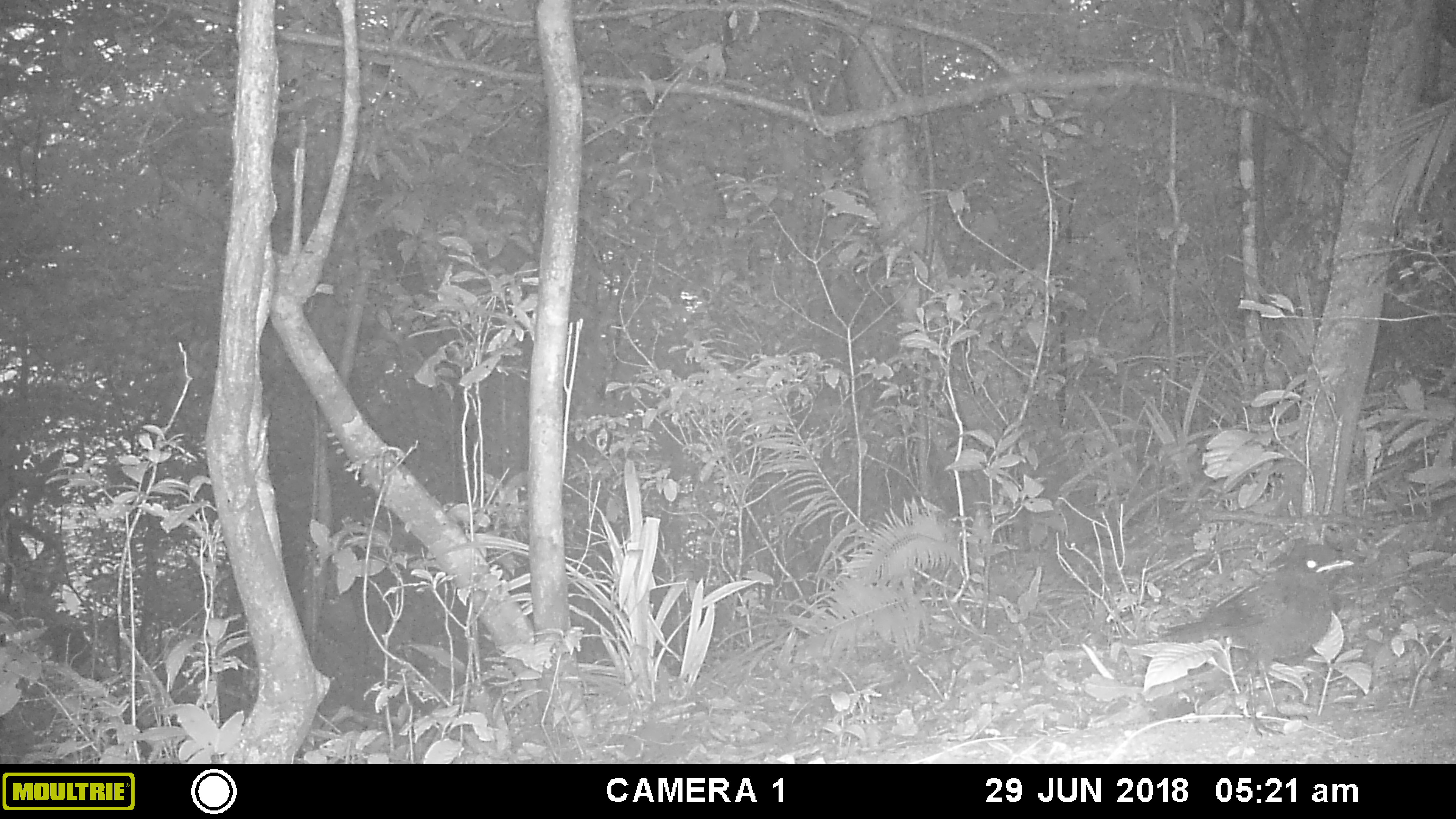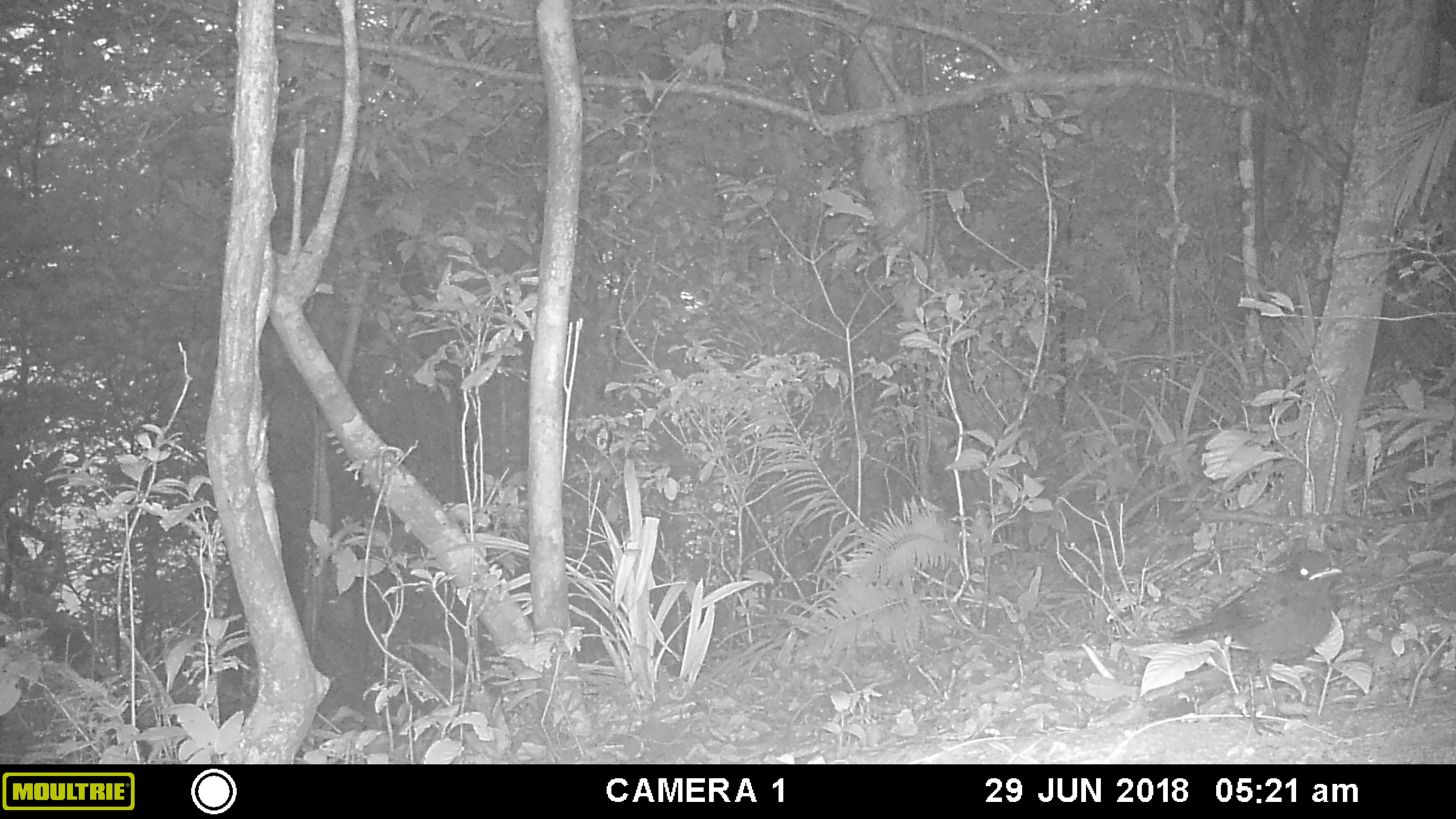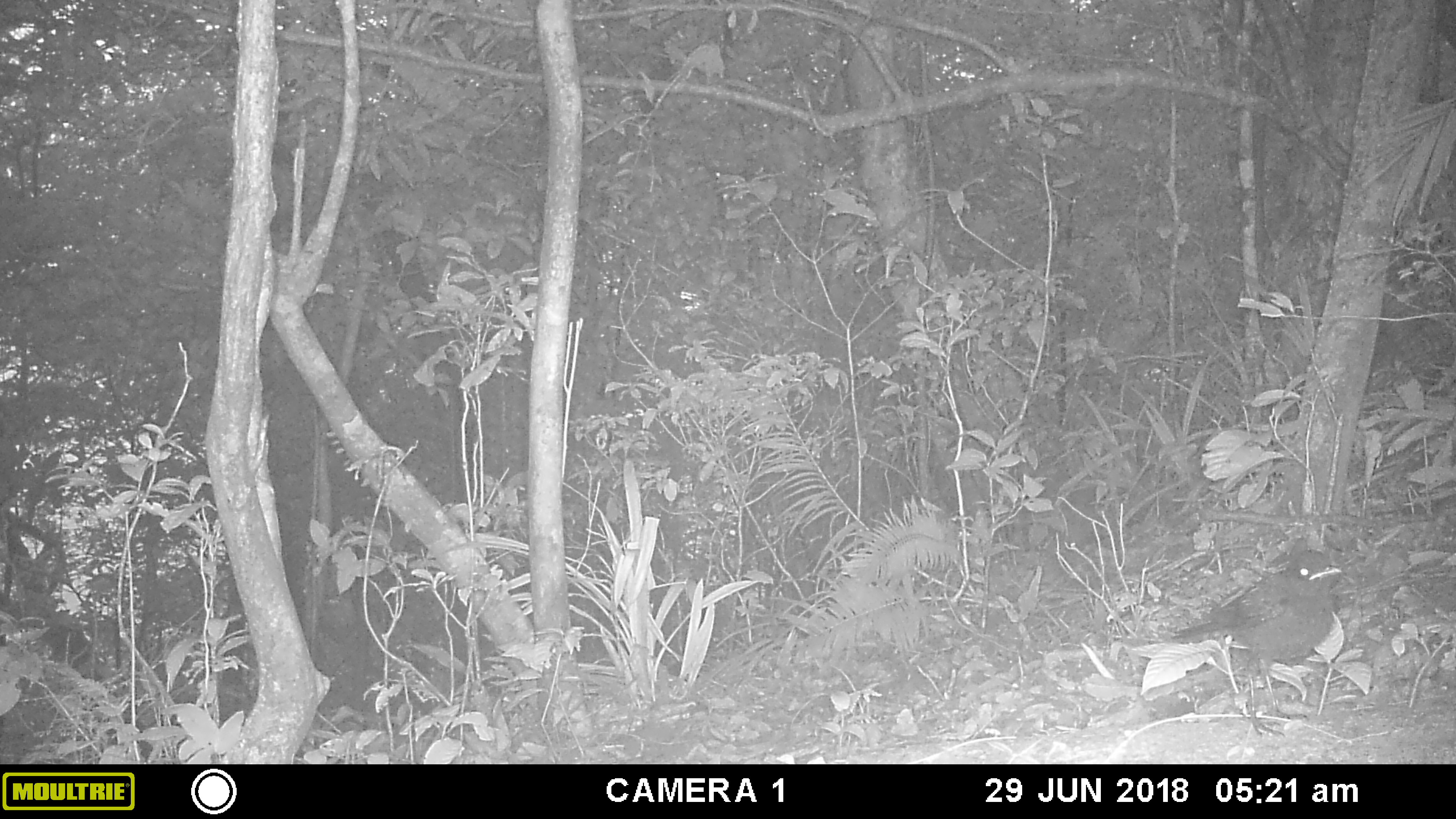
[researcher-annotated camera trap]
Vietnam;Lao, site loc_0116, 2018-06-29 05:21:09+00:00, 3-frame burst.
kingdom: Animalia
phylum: Chordata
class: Aves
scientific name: Aves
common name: bird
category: unidentified bird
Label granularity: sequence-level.